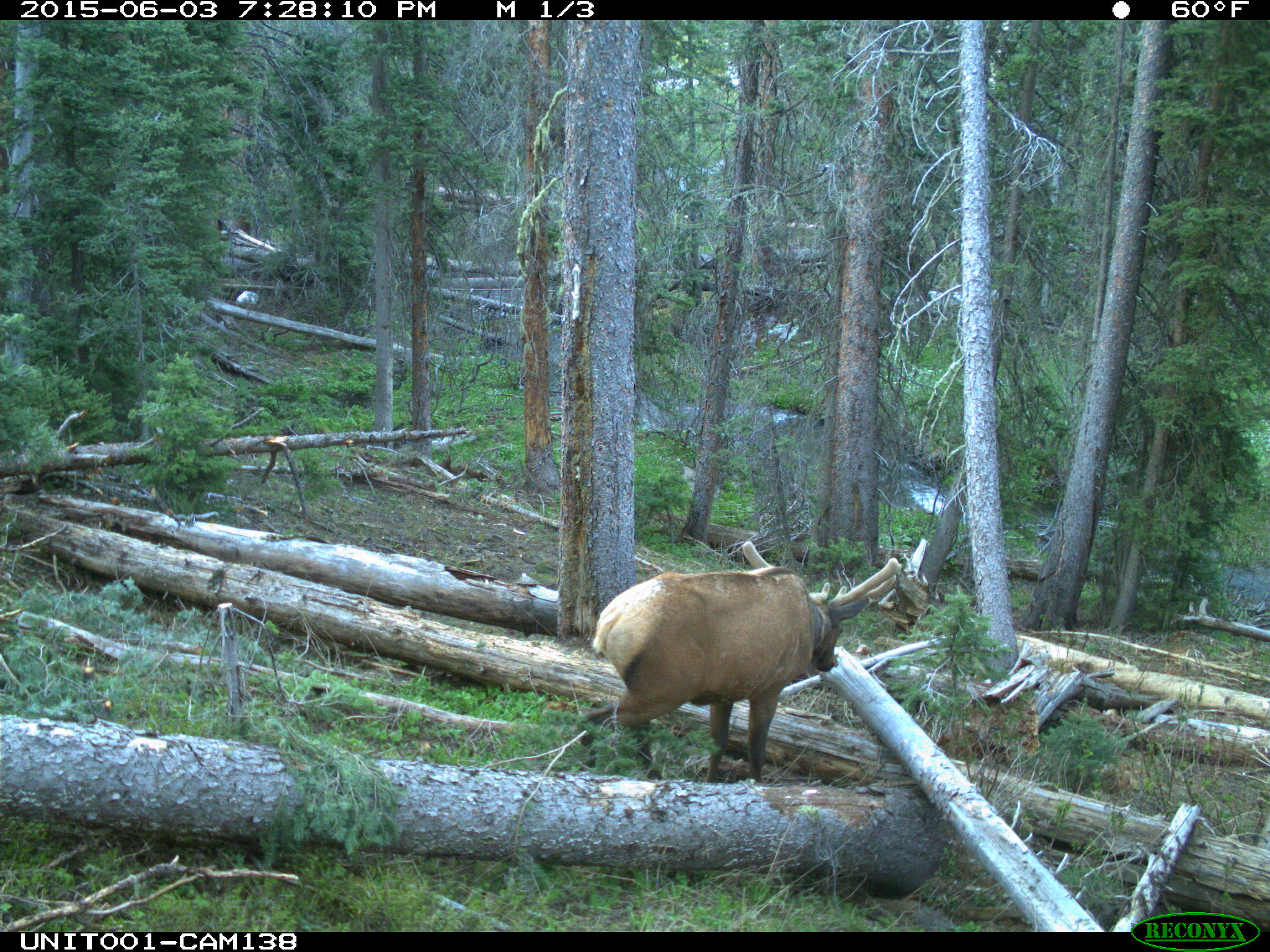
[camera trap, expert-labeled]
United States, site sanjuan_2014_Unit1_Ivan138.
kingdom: Animalia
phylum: Chordata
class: Mammalia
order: Artiodactyla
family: Cervidae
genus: Cervus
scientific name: Cervus elaphus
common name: red deer